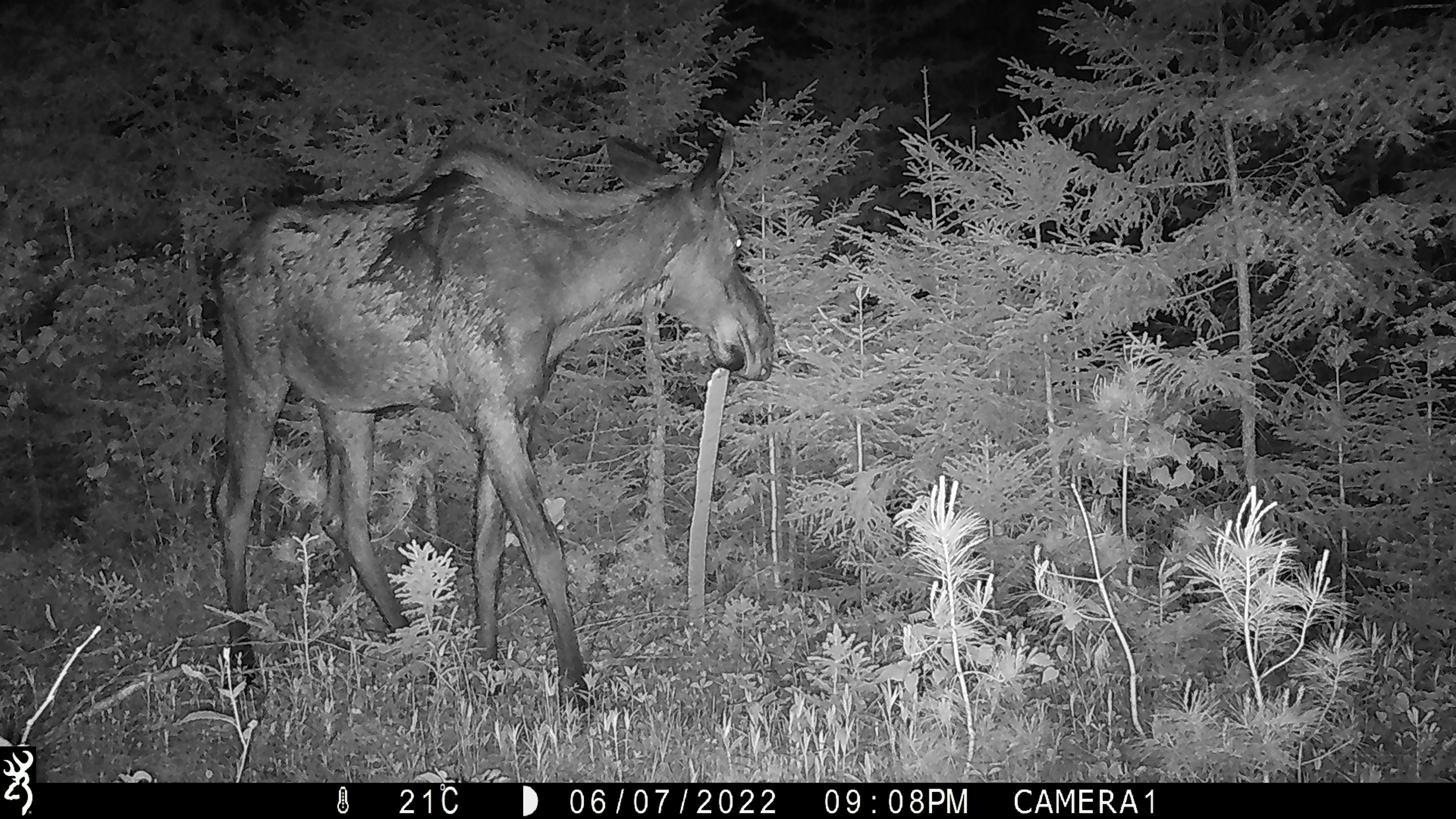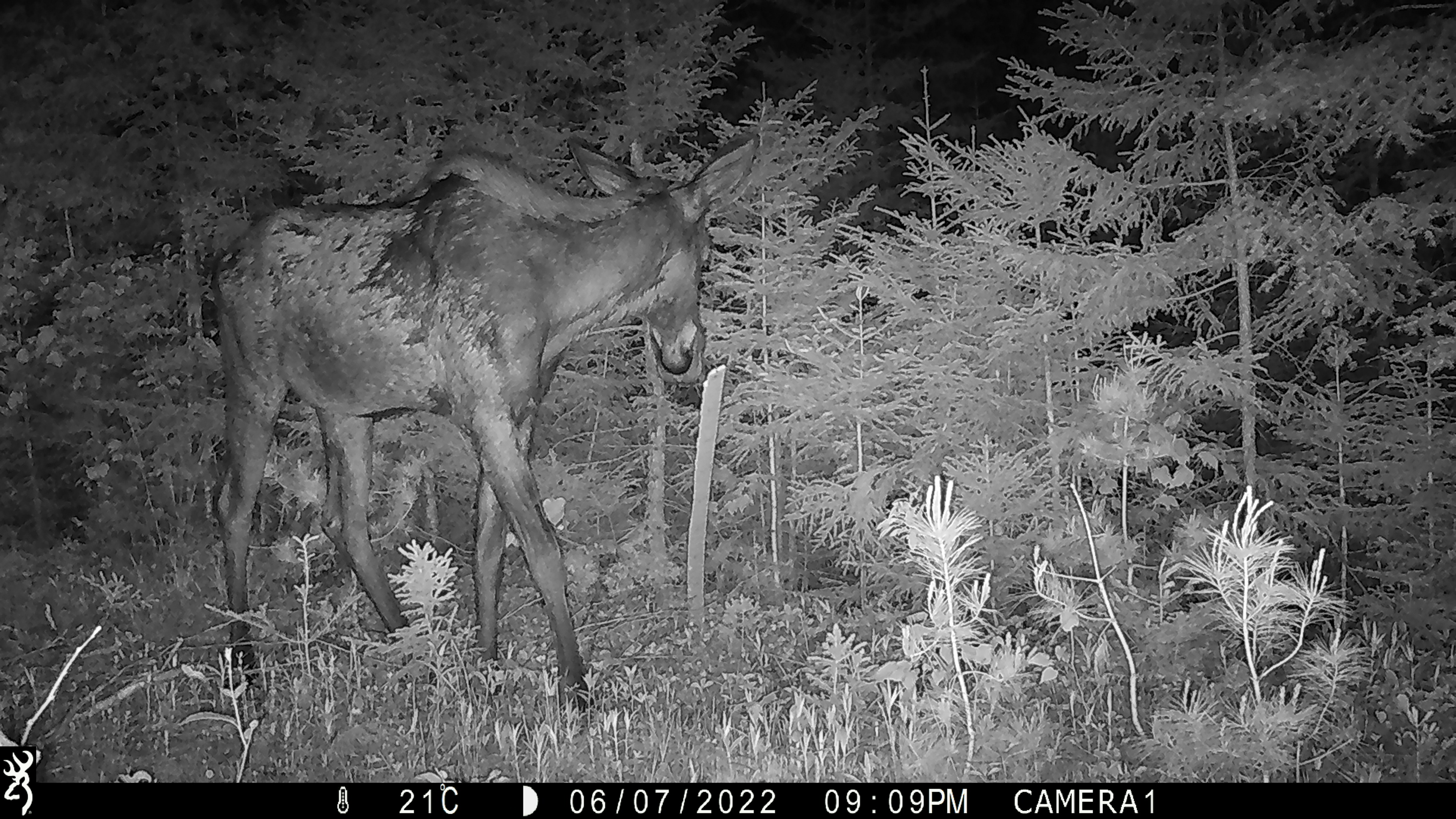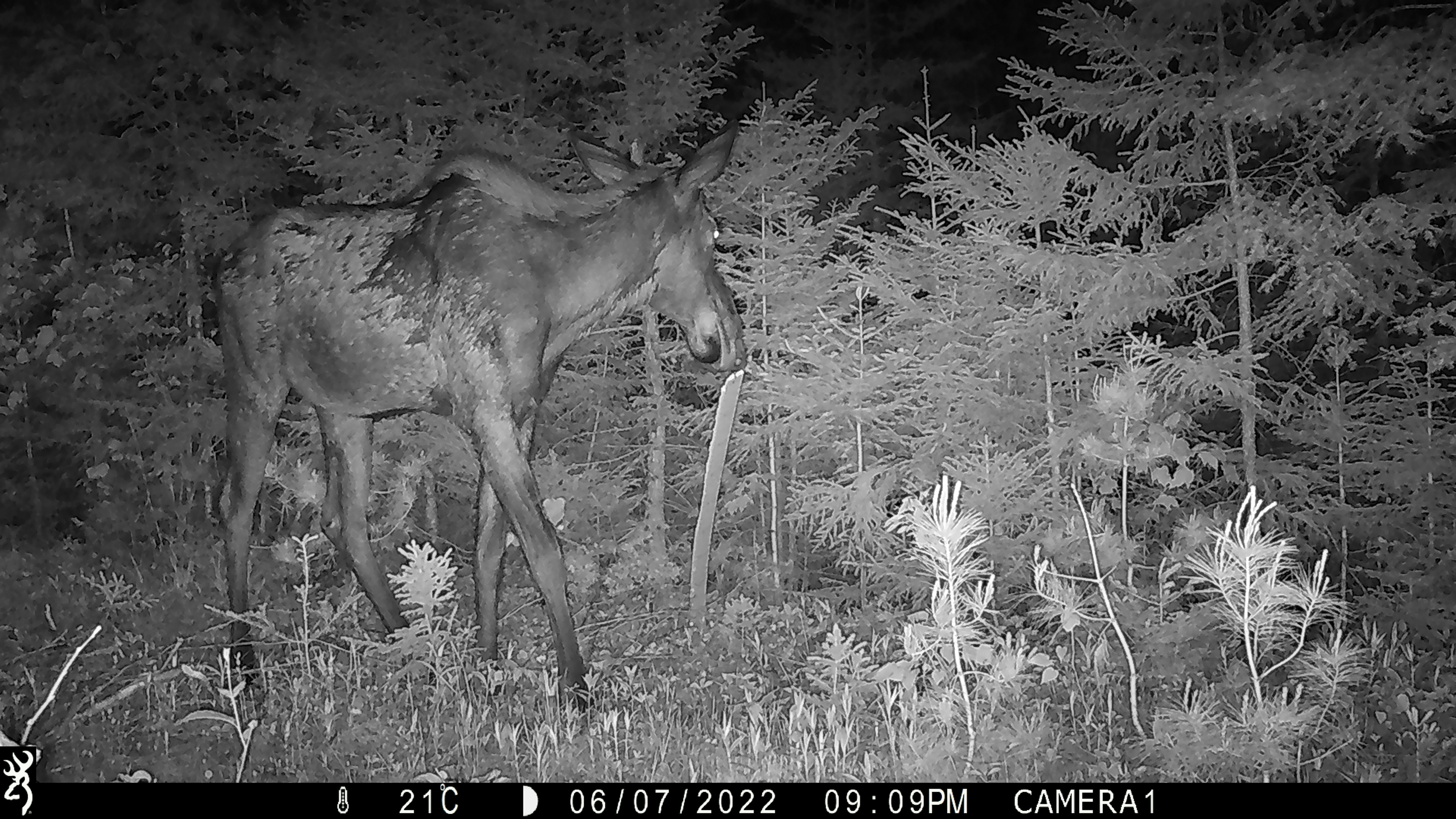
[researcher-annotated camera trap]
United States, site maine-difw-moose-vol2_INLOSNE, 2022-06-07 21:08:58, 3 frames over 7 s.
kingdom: Animalia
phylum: Chordata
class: Mammalia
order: Artiodactyla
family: Cervidae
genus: Alces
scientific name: Alces alces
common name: moose